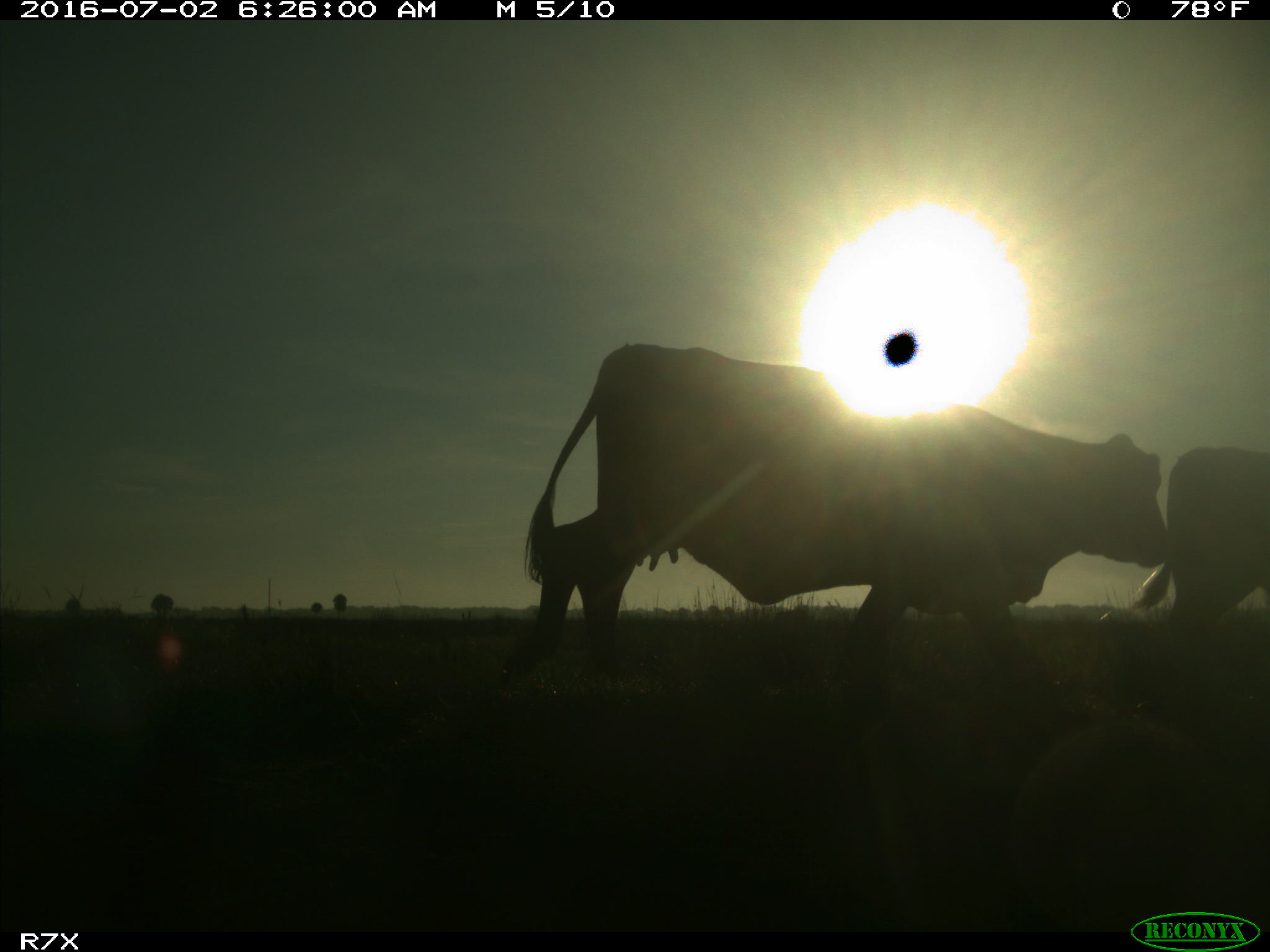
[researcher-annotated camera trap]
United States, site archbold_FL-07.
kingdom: Animalia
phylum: Chordata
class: Mammalia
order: Artiodactyla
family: Bovidae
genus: Bos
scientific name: Bos taurus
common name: domestic cow